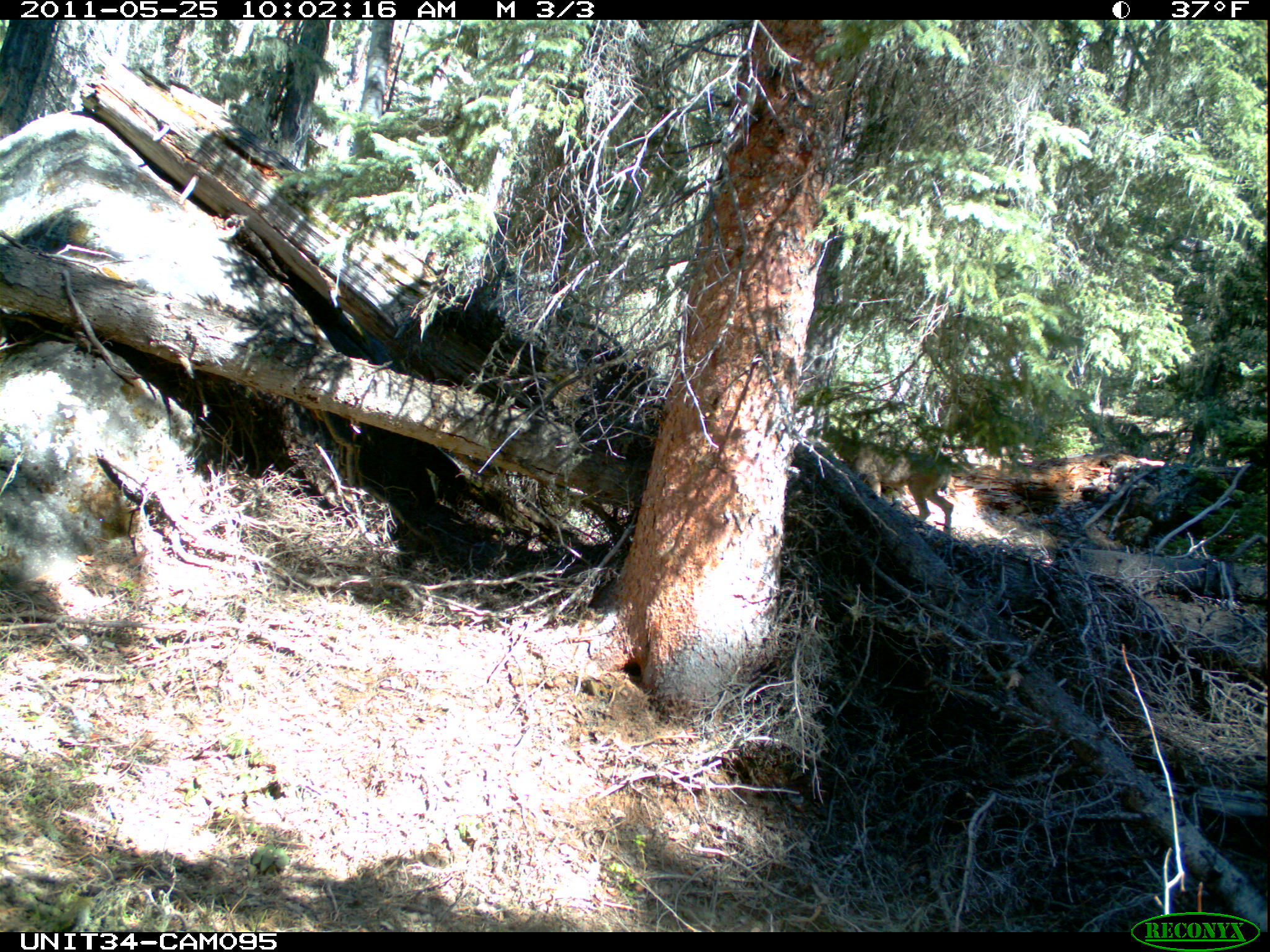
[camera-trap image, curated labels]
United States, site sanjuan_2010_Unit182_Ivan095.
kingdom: Animalia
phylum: Chordata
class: Mammalia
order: Artiodactyla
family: Cervidae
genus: Odocoileus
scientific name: Odocoileus hemionus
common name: mule deer